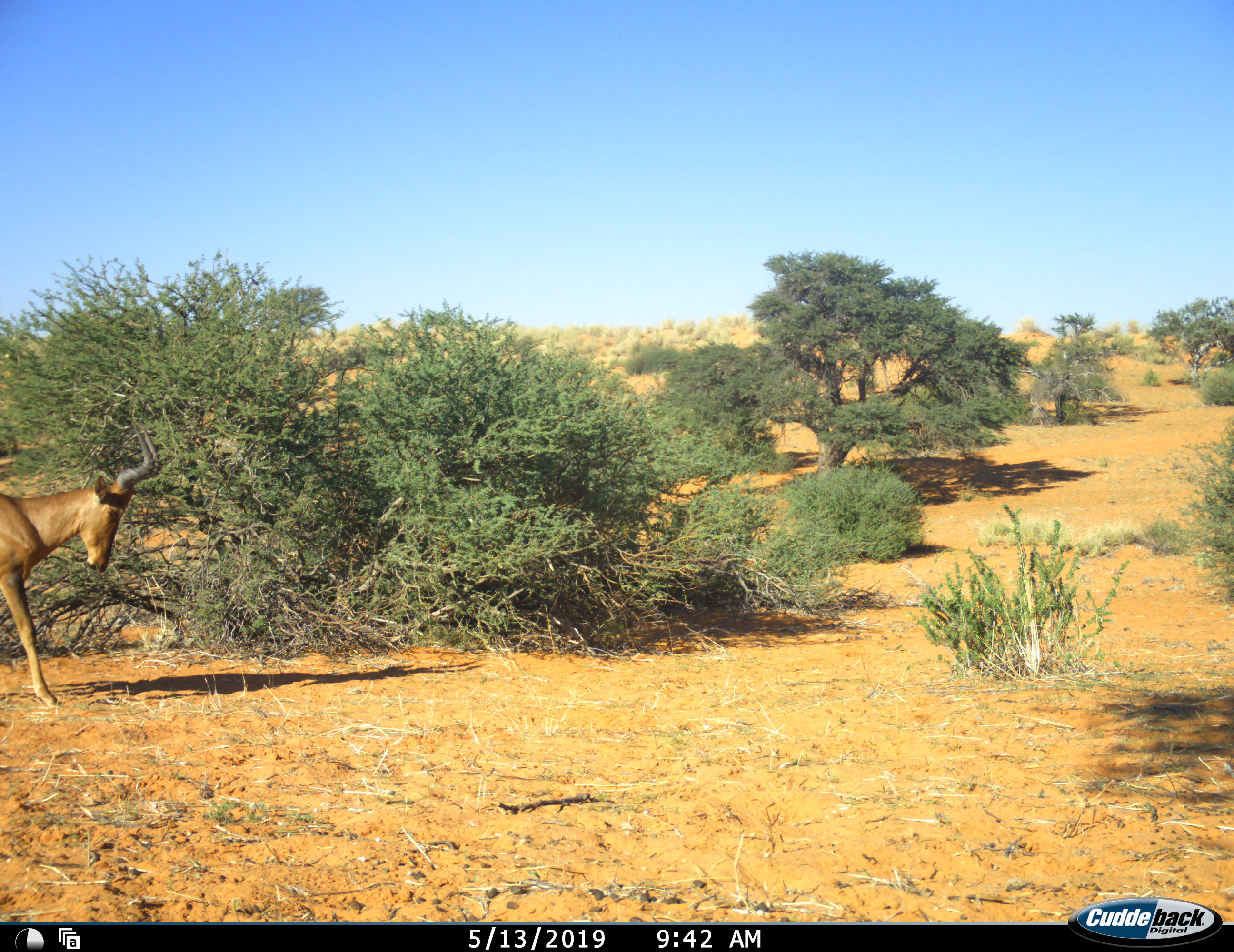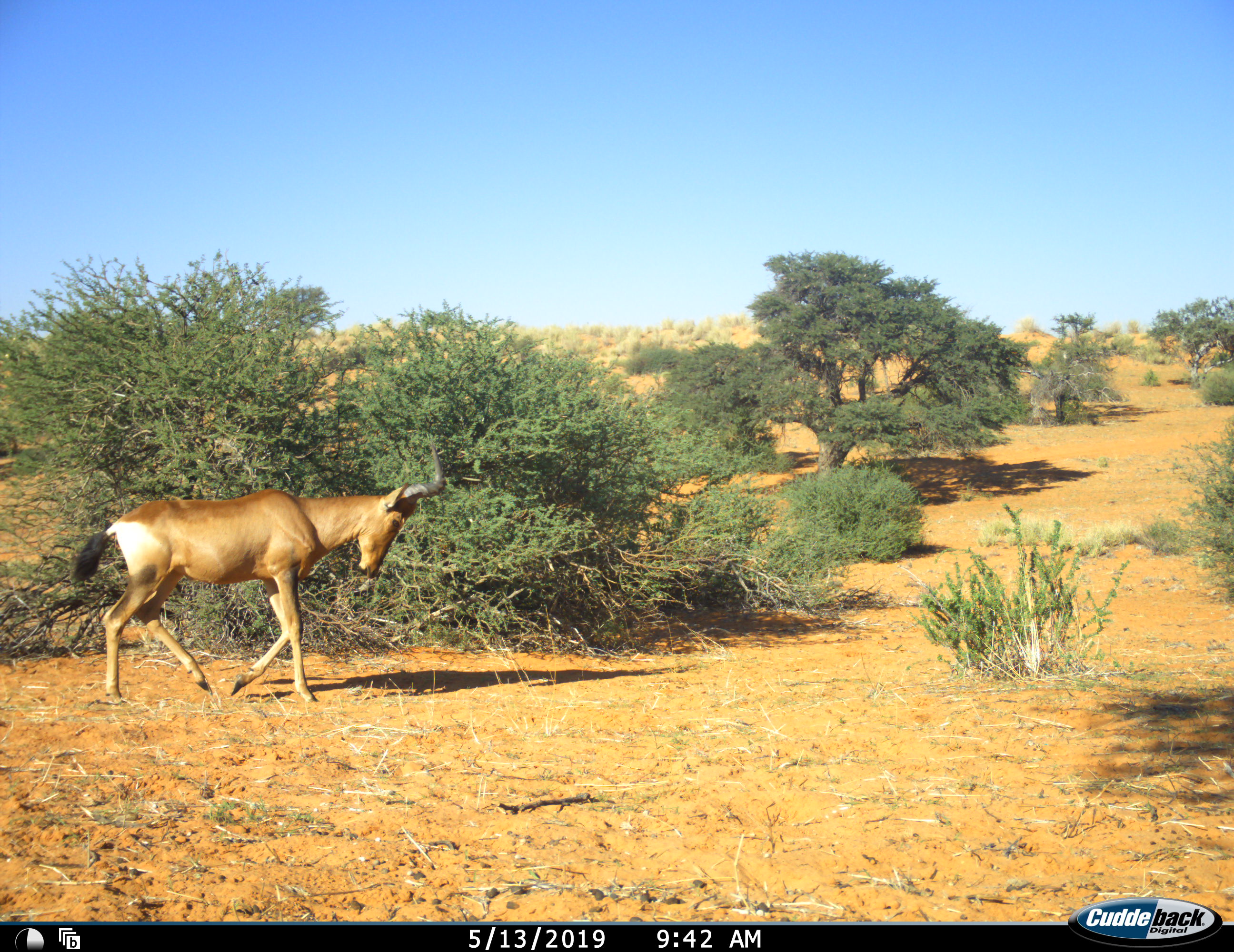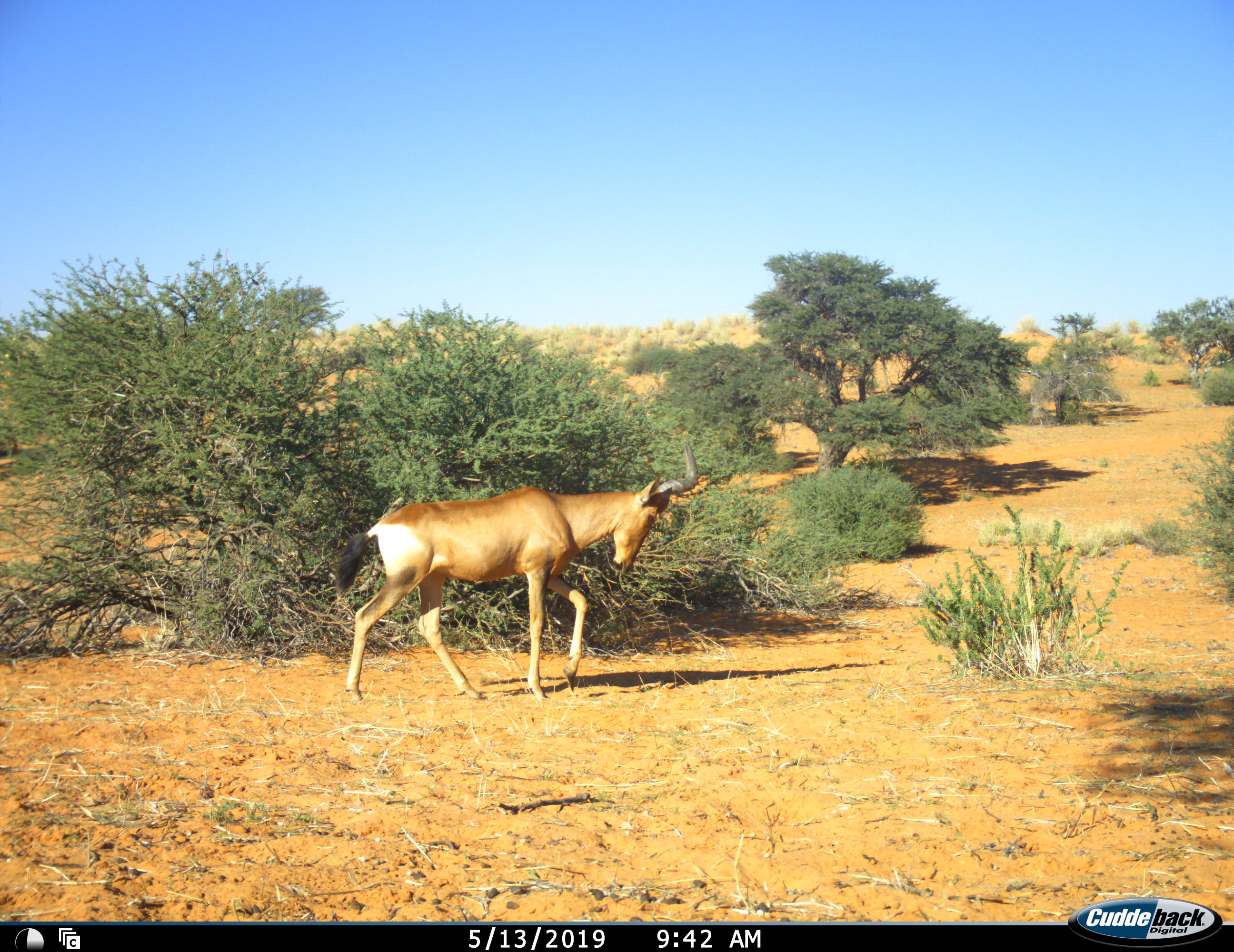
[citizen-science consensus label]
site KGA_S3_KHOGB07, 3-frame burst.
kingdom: Animalia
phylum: Chordata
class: Mammalia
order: Artiodactyla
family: Bovidae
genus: Alcelaphus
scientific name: Alcelaphus buselaphus caama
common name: red hartebeest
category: hartebeestred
Hartebeestred (red hartebeest) (Alcelaphus buselaphus caama), count 1. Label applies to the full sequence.